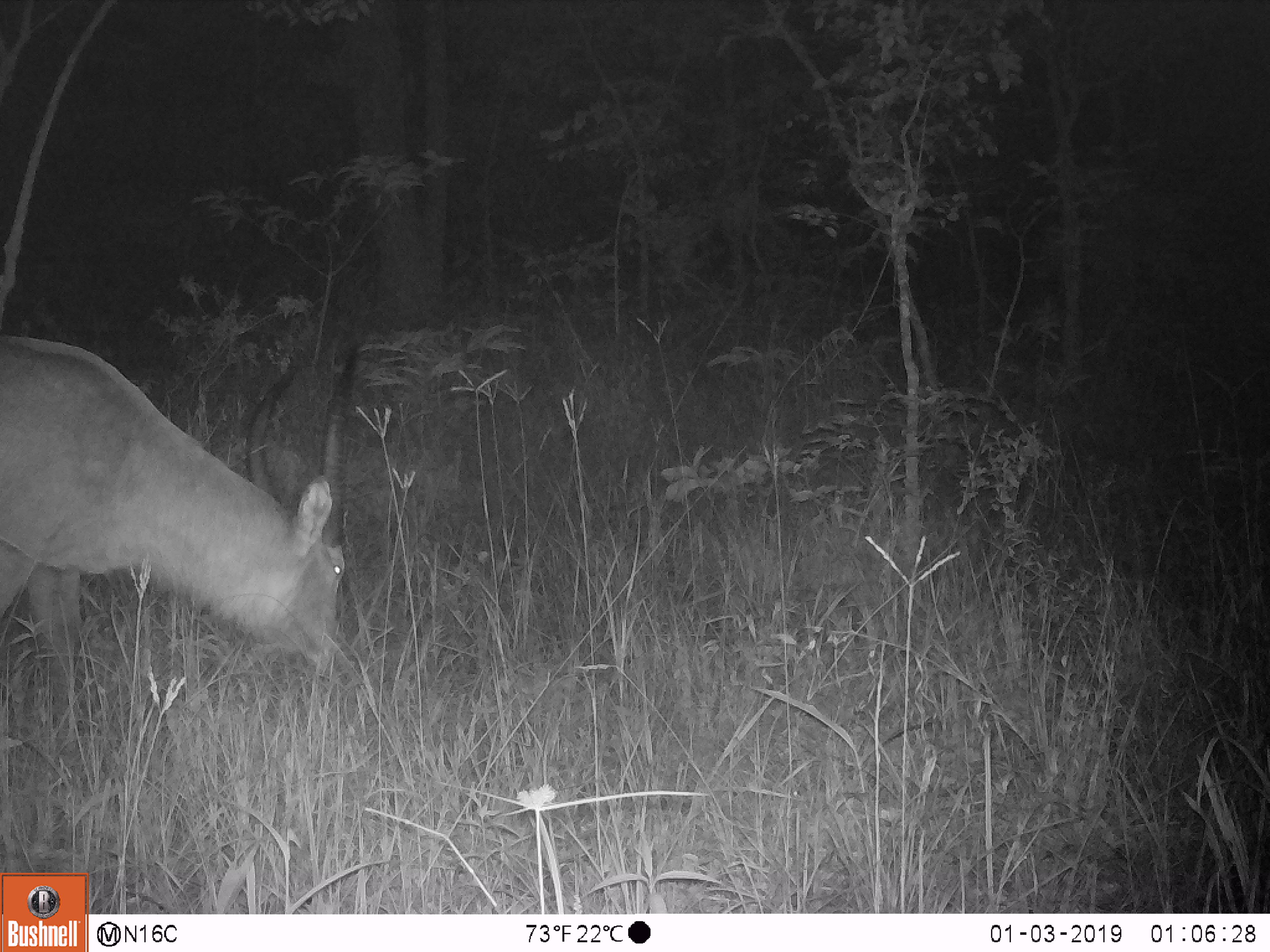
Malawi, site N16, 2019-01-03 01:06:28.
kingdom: Animalia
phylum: Chordata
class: Mammalia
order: Artiodactyla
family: Bovidae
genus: Kobus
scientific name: Kobus ellipsiprymnus ellipsiprymnus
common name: common waterbuck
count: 1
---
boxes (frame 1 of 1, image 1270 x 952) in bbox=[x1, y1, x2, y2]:
common waterbuck: bbox=[3, 324, 365, 679]